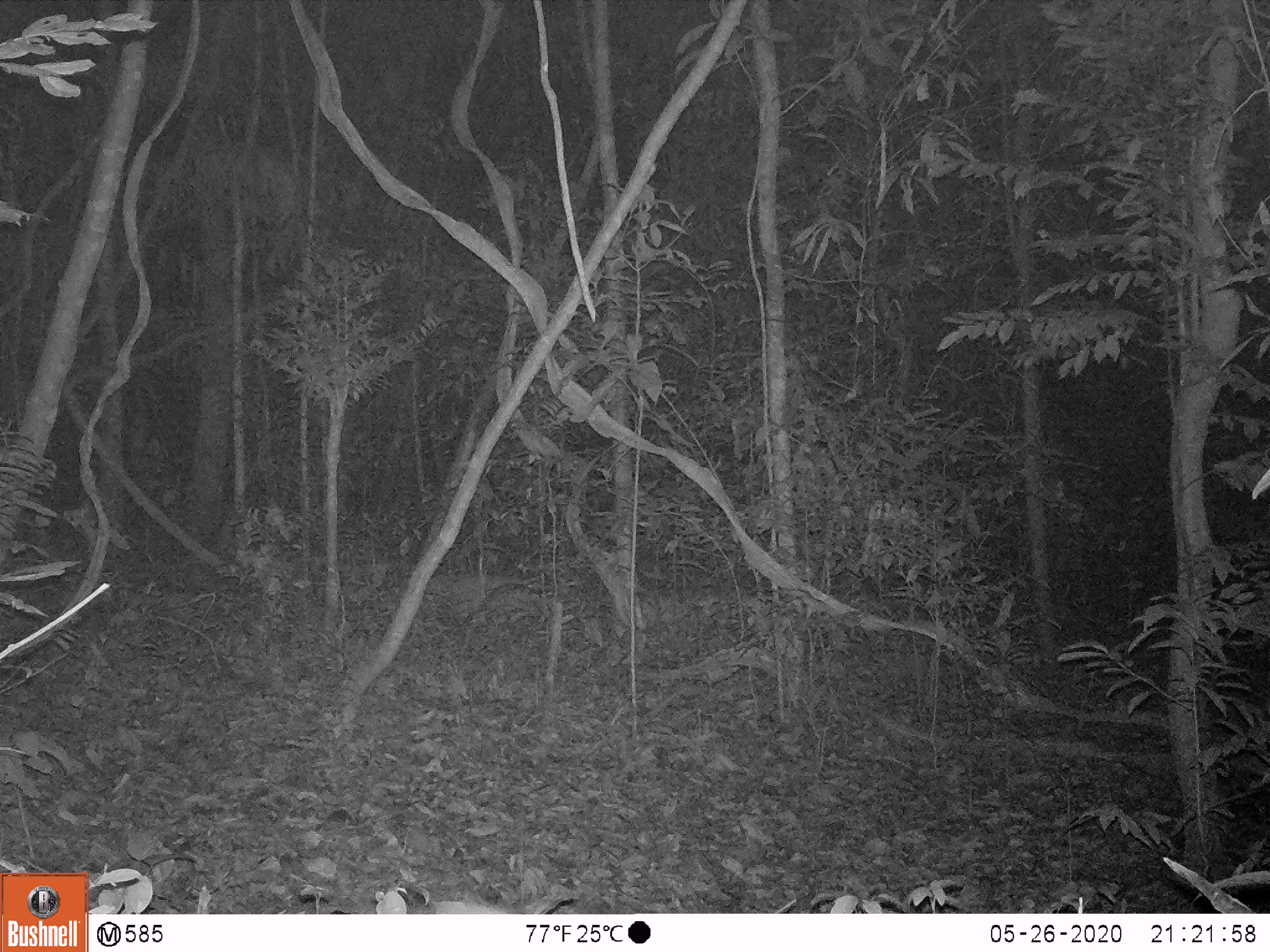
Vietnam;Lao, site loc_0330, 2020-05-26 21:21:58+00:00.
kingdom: Animalia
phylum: Chordata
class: Mammalia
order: Rodentia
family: Hystricidae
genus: Atherurus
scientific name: Atherurus macrourus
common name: asiatic brush-tailed porcupine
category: asiatic brush tailed porcupine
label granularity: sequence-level